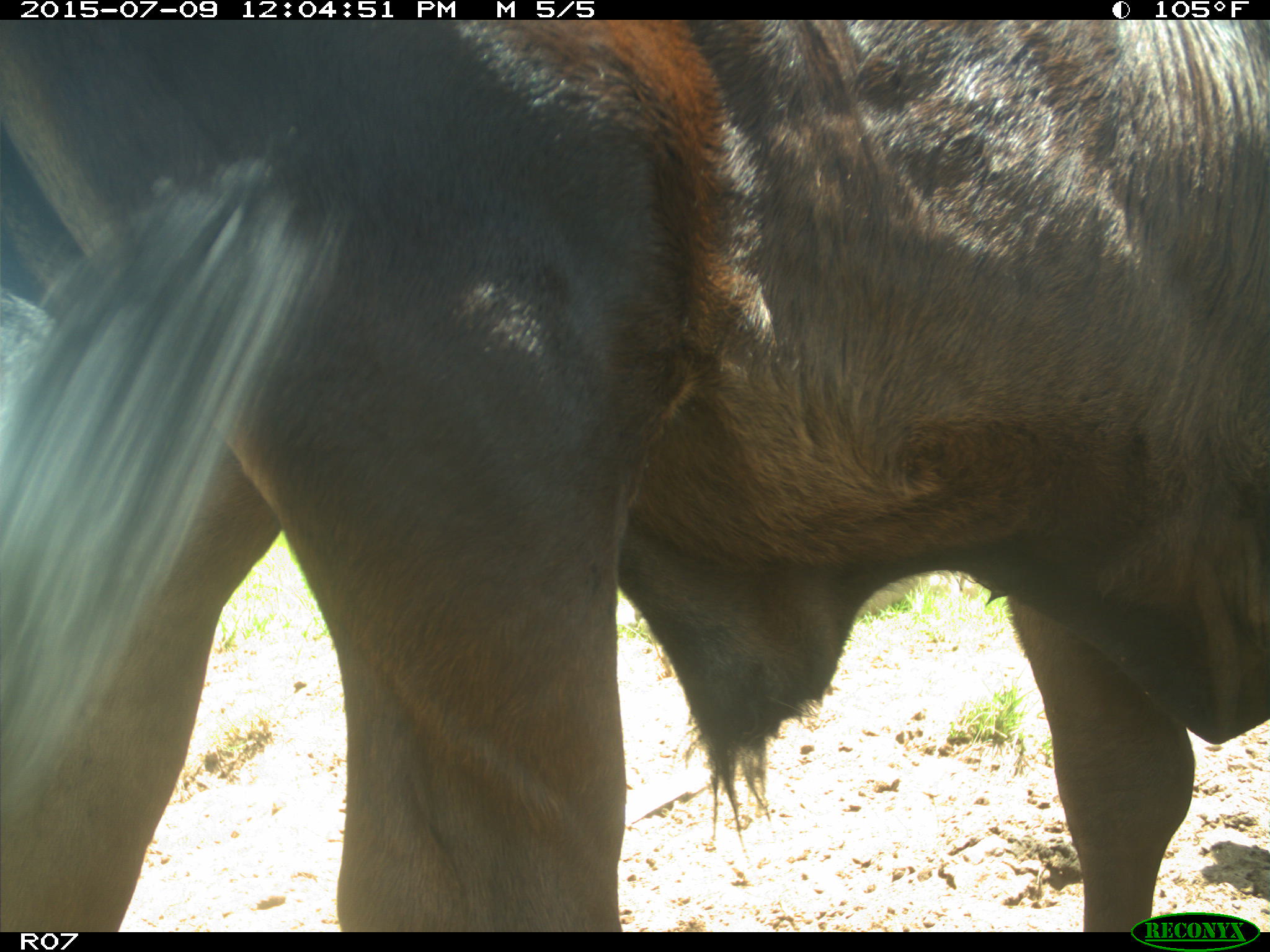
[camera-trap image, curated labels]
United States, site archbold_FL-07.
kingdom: Animalia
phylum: Chordata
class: Mammalia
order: Artiodactyla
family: Bovidae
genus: Bos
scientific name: Bos taurus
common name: domestic cow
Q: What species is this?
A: Bos taurus (domestic cow).